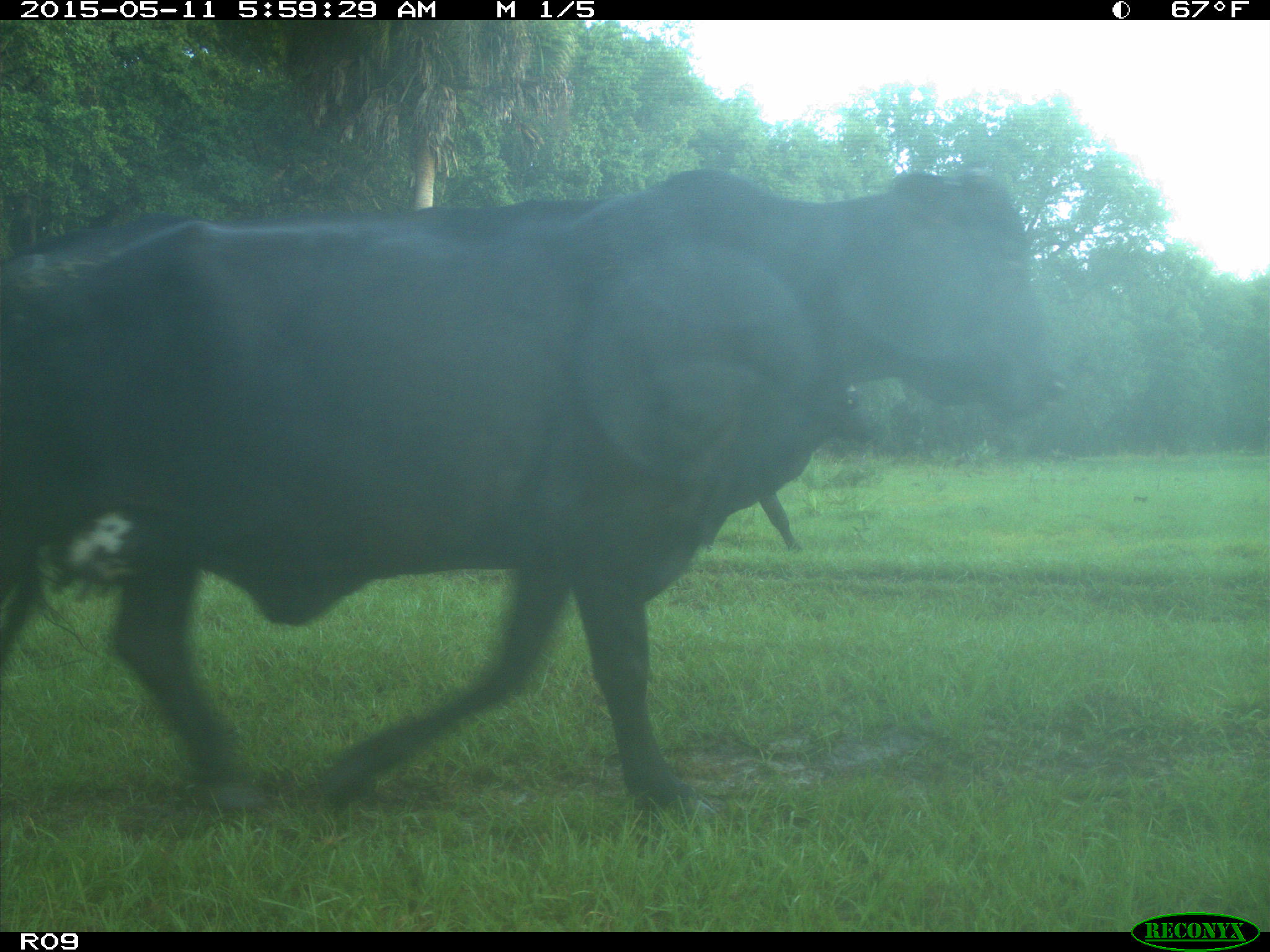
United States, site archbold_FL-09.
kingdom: Animalia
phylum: Chordata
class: Mammalia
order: Artiodactyla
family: Bovidae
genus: Bos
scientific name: Bos taurus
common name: domestic cow